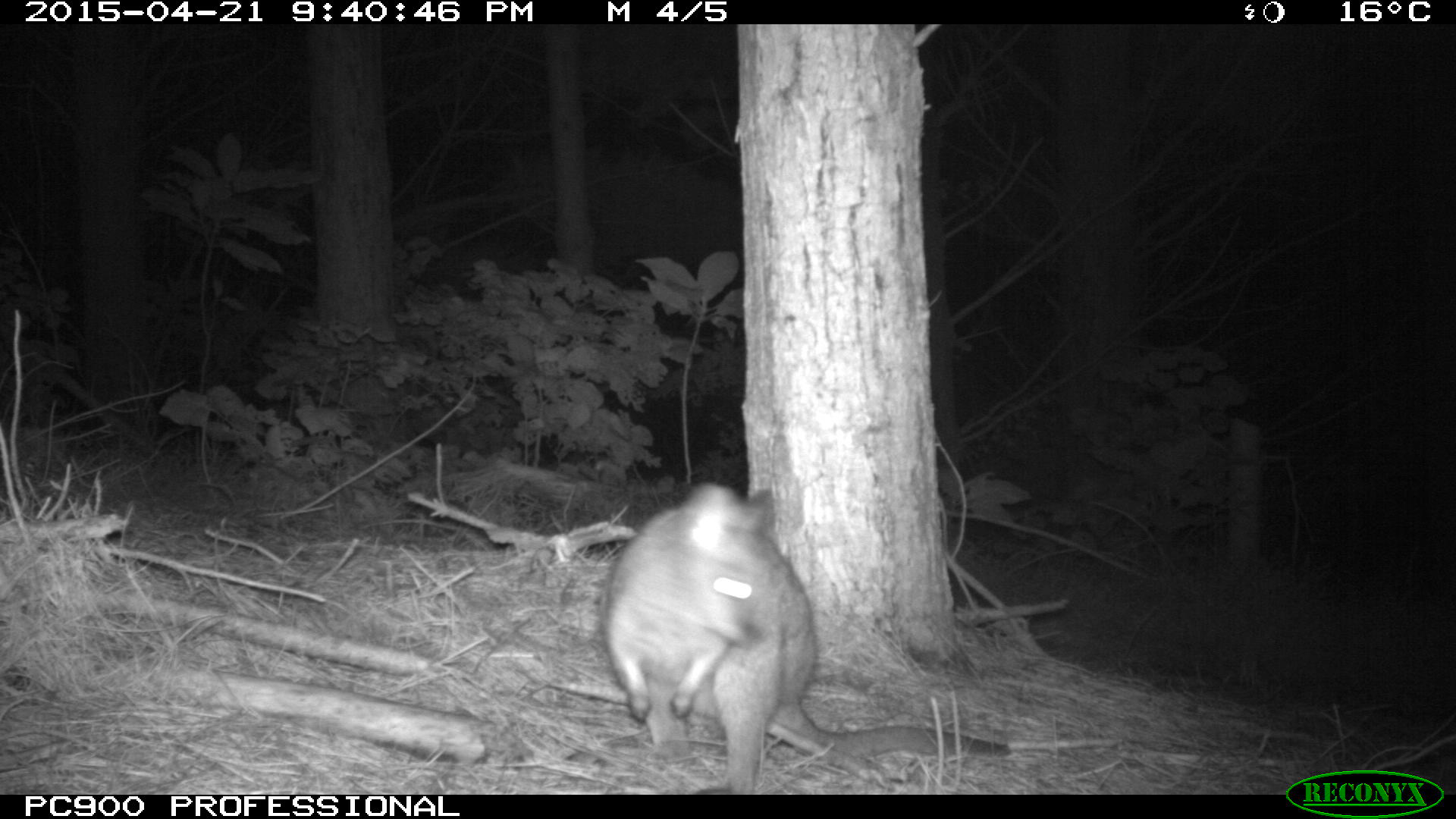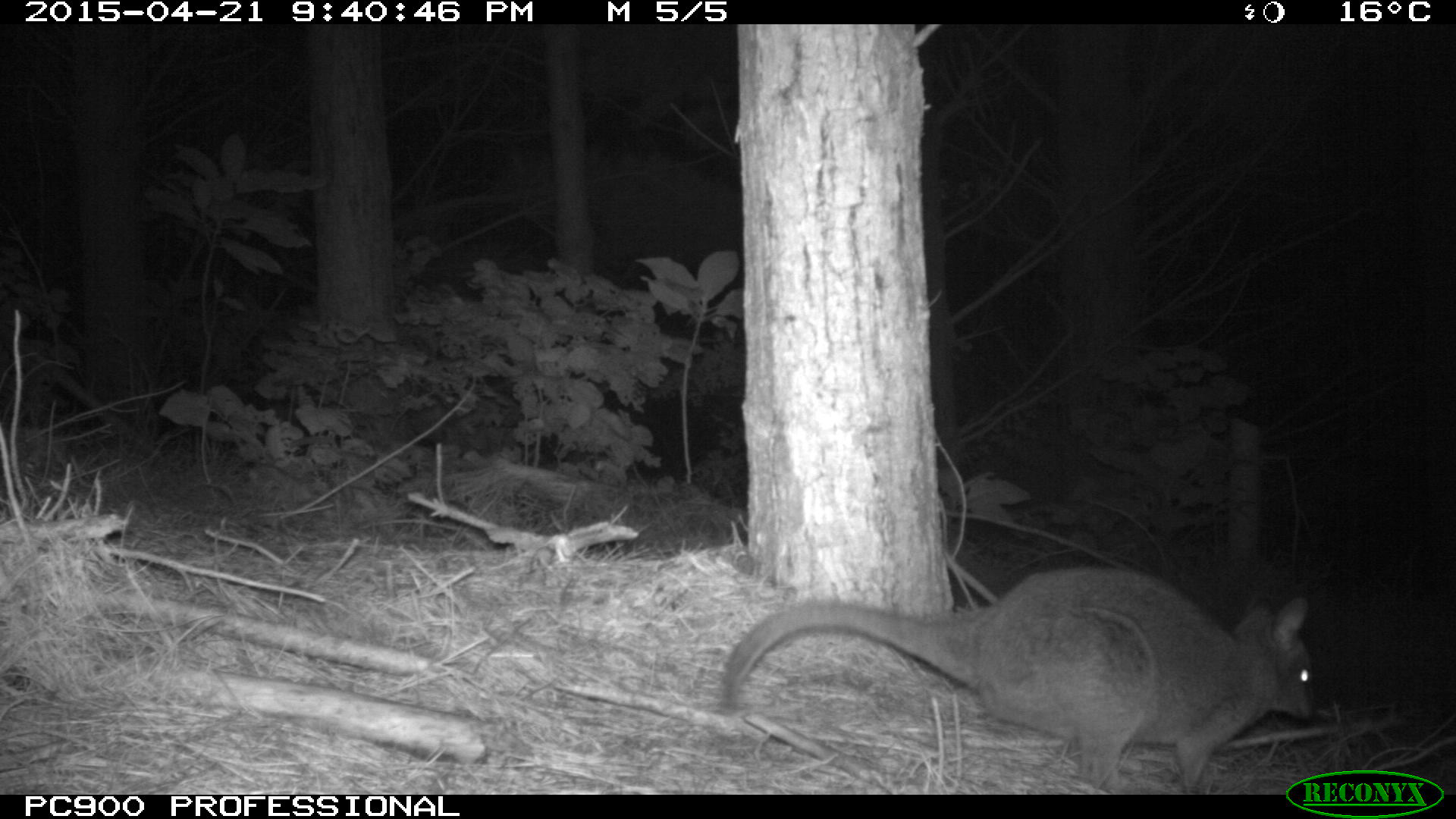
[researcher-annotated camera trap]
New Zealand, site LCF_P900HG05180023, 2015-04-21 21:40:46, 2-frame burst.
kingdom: Animalia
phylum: Chordata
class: Mammalia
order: Diprotodontia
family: Macropodidae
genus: Notamacropus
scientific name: Notamacropus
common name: wallaby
Wallaby (Notamacropus).